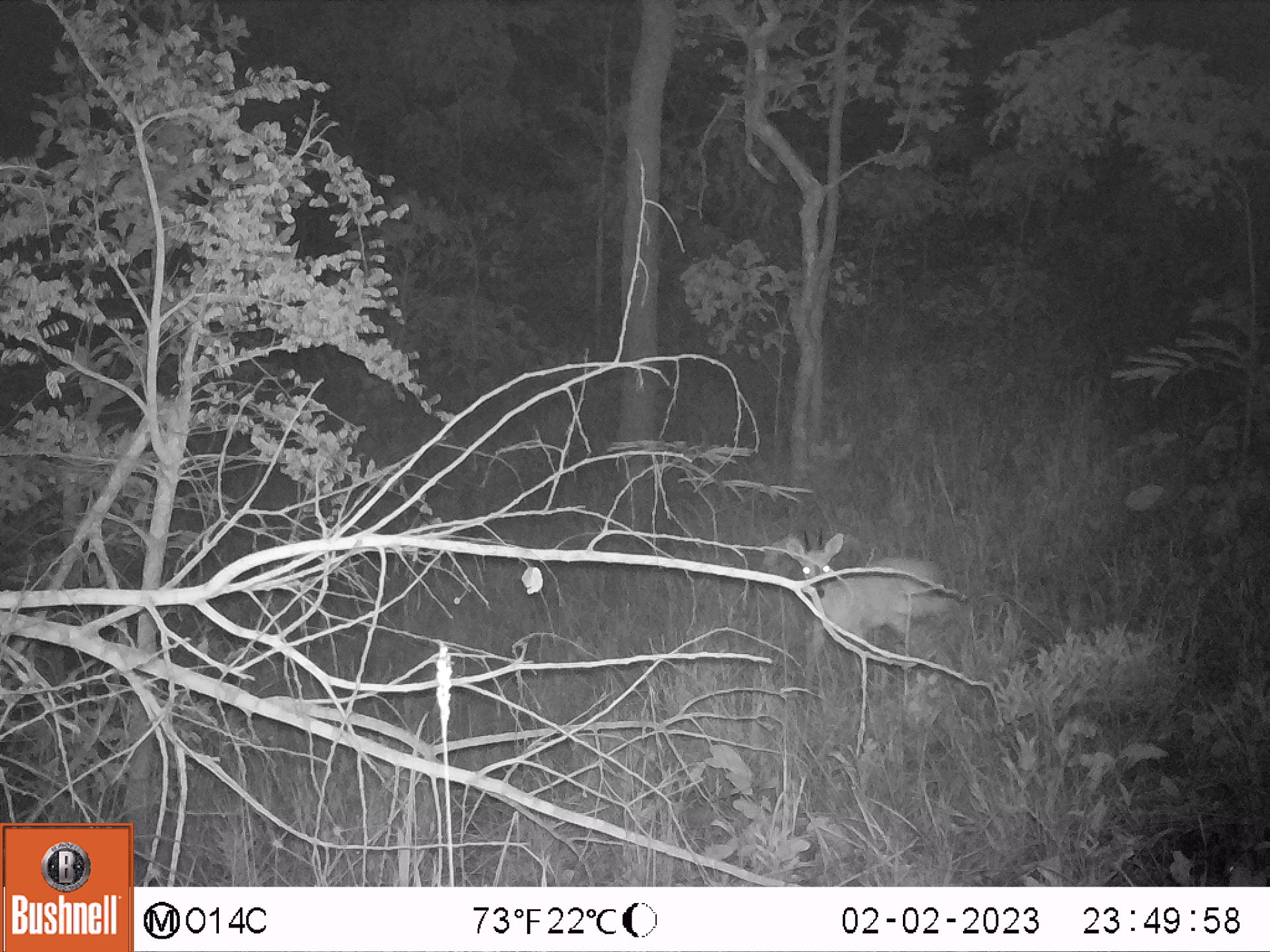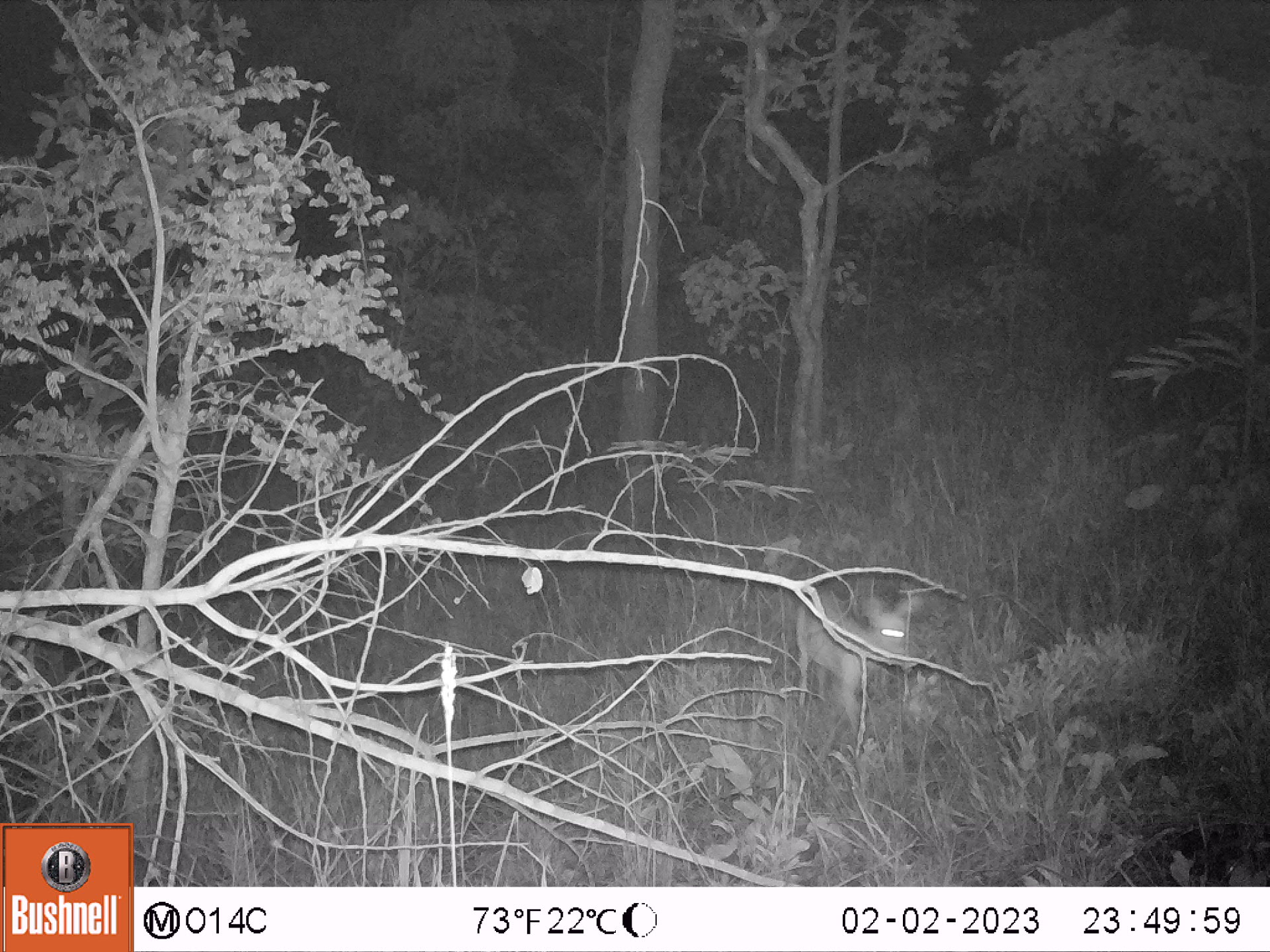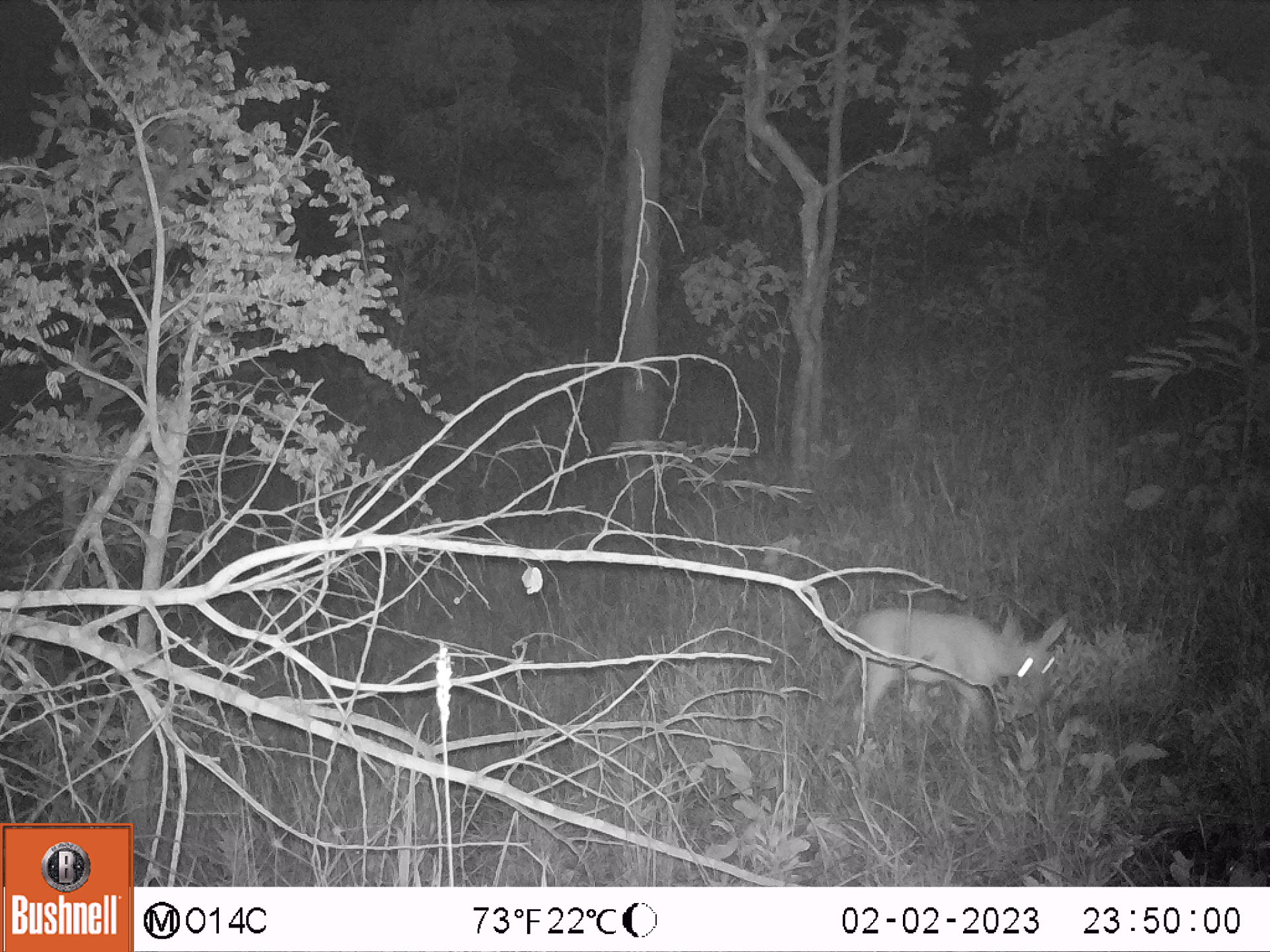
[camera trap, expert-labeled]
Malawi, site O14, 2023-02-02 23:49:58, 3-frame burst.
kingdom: Animalia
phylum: Chordata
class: Mammalia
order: Artiodactyla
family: Bovidae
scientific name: Antilopinae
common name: small antelope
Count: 1.